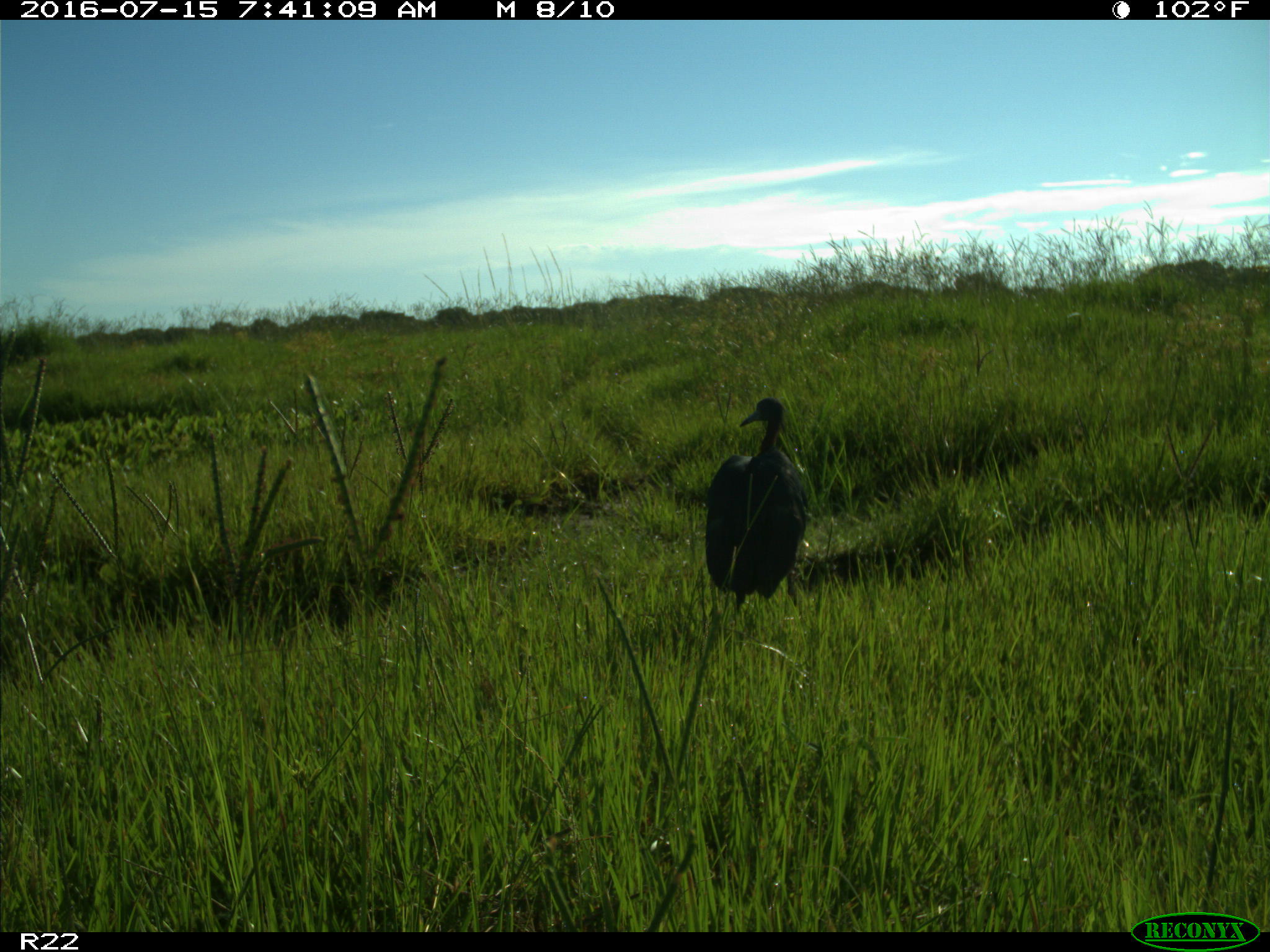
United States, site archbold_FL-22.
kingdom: Animalia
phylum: Chordata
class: Aves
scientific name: Aves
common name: birds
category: unidentified bird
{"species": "unidentified bird (birds) (Aves)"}